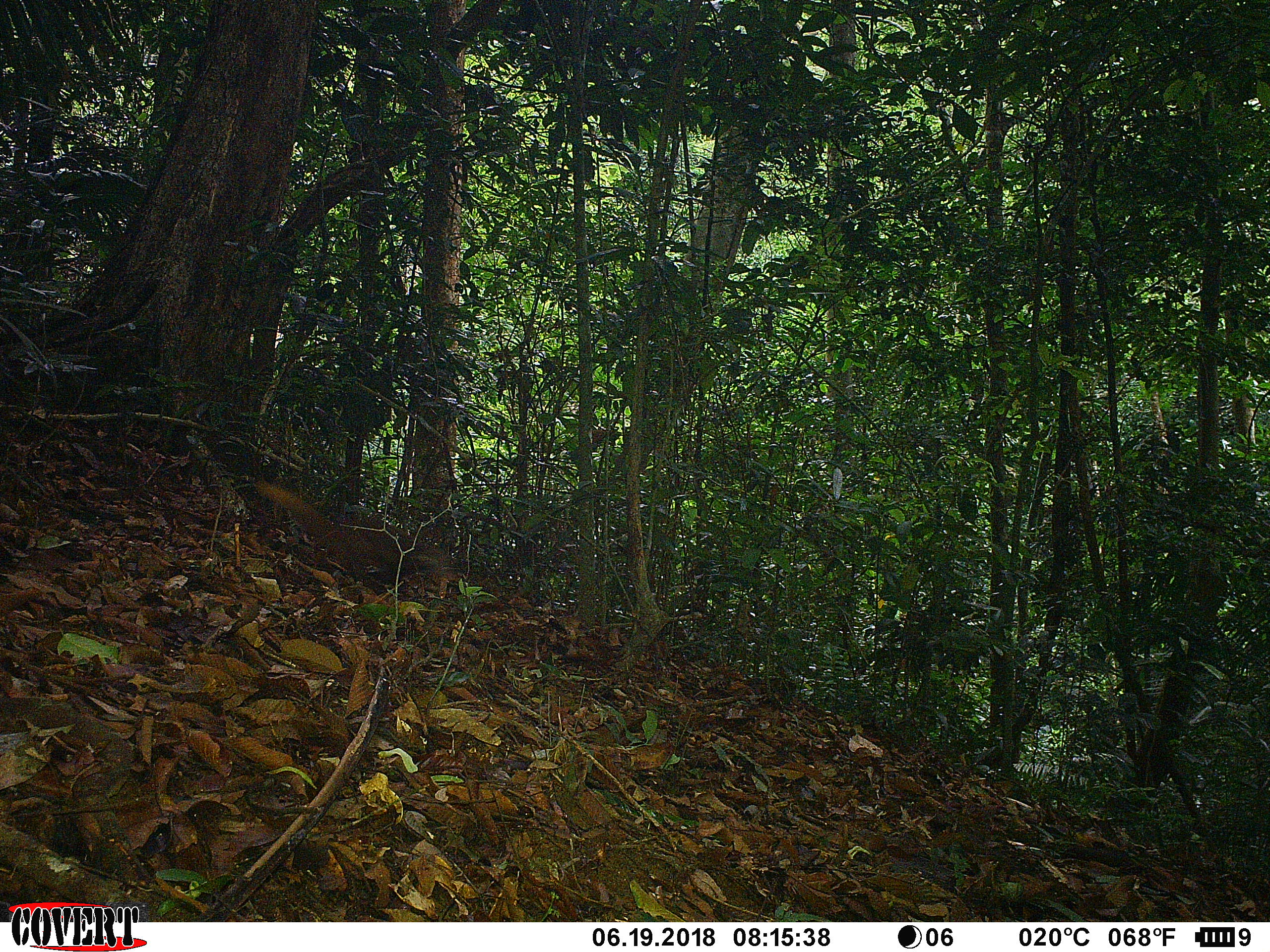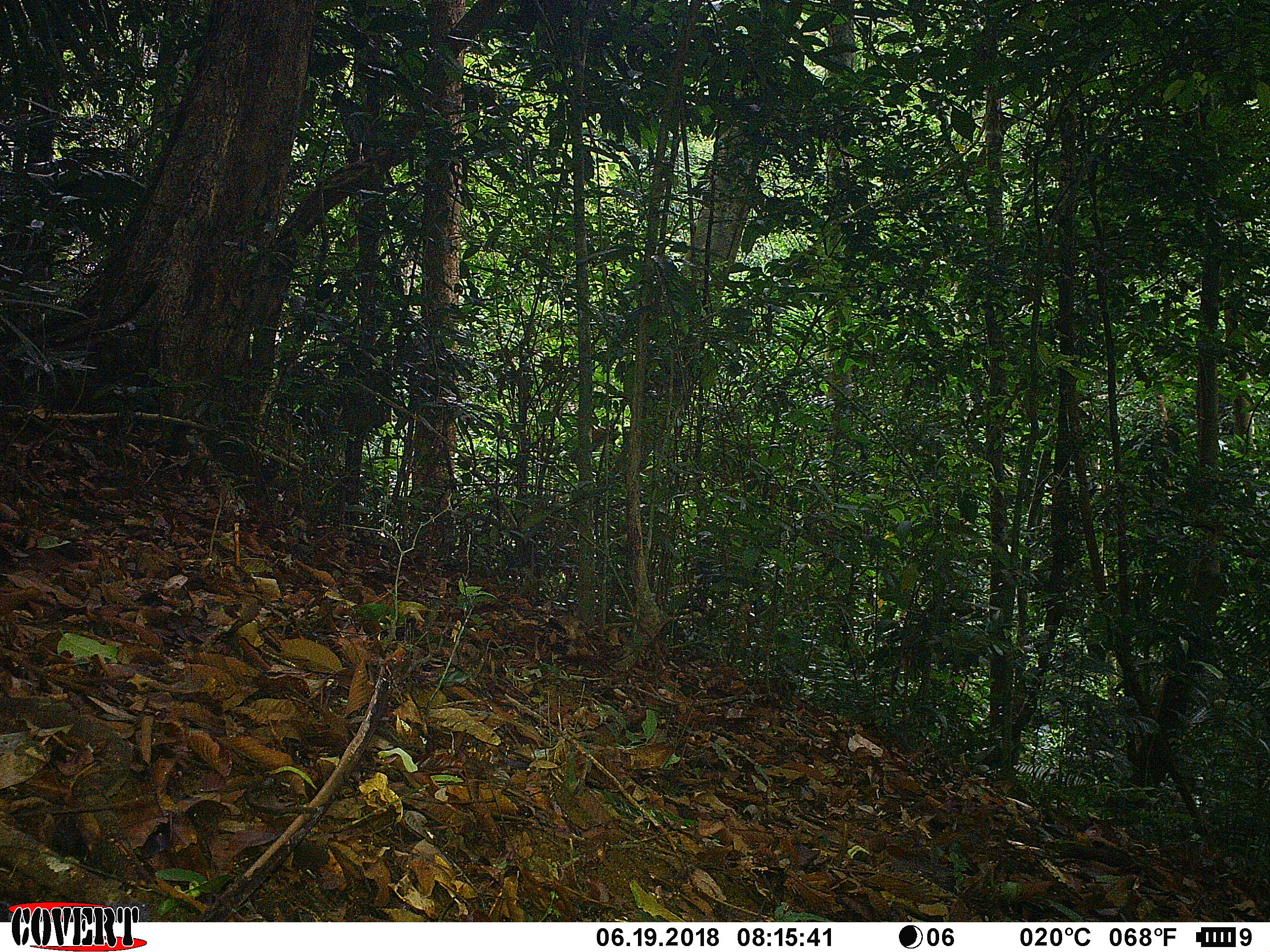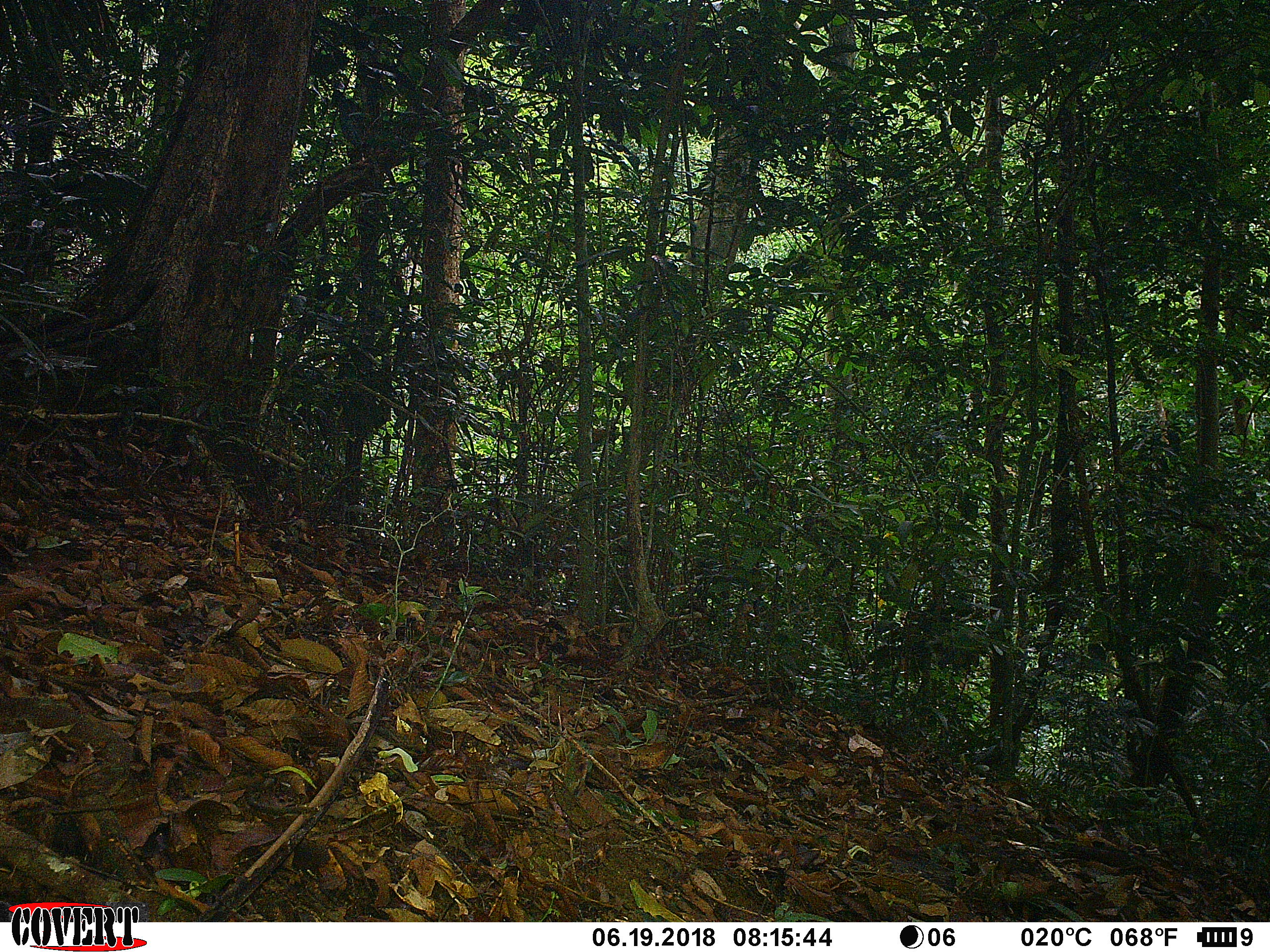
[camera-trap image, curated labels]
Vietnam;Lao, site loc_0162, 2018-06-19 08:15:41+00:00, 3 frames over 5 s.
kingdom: Animalia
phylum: Chordata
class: Mammalia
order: Carnivora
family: Herpestidae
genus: Urva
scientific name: Urva urva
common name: crab-eating mongoose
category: crab eating mongoose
Crab eating mongoose (crab-eating mongoose) (Urva urva). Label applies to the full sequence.